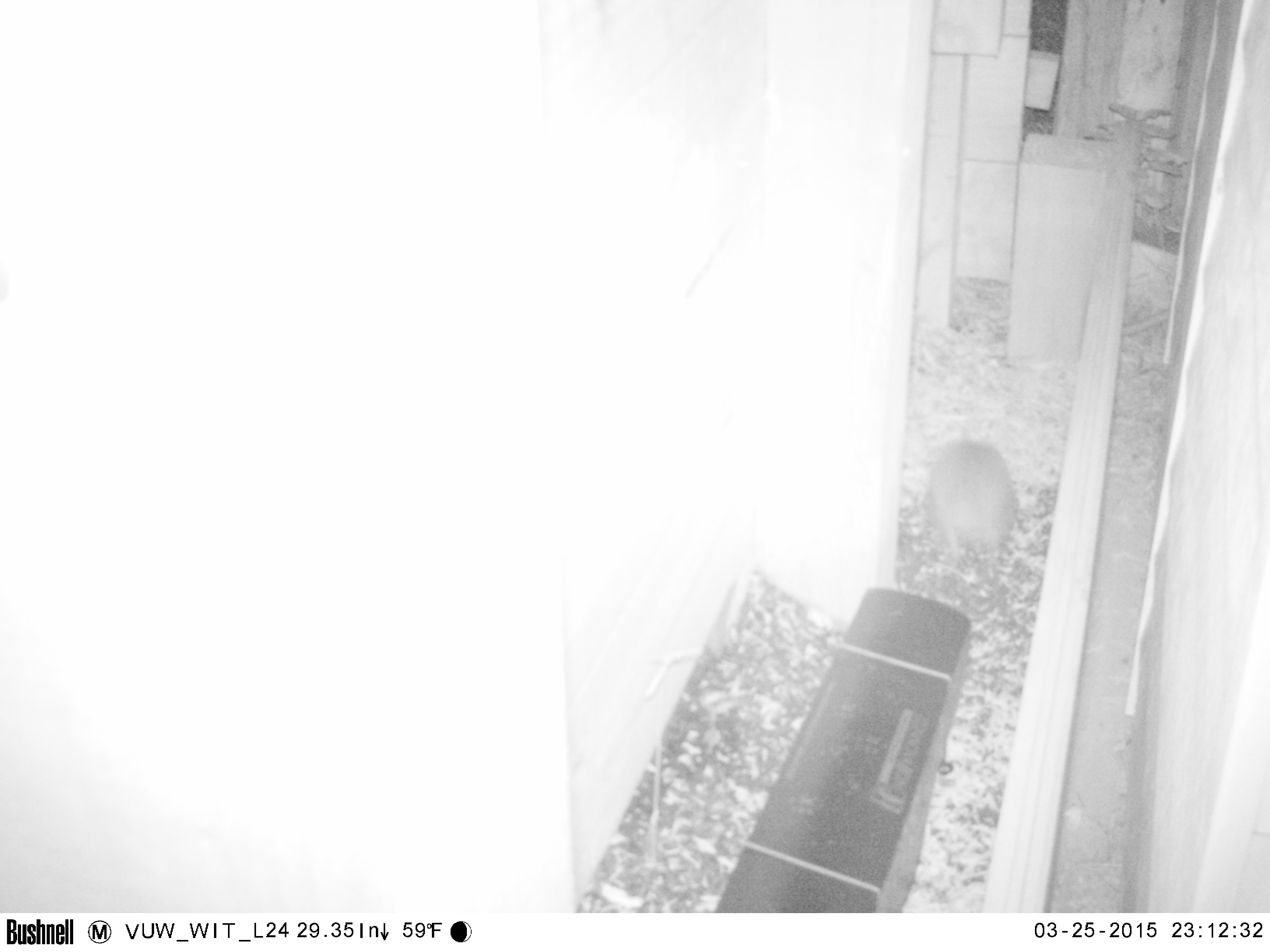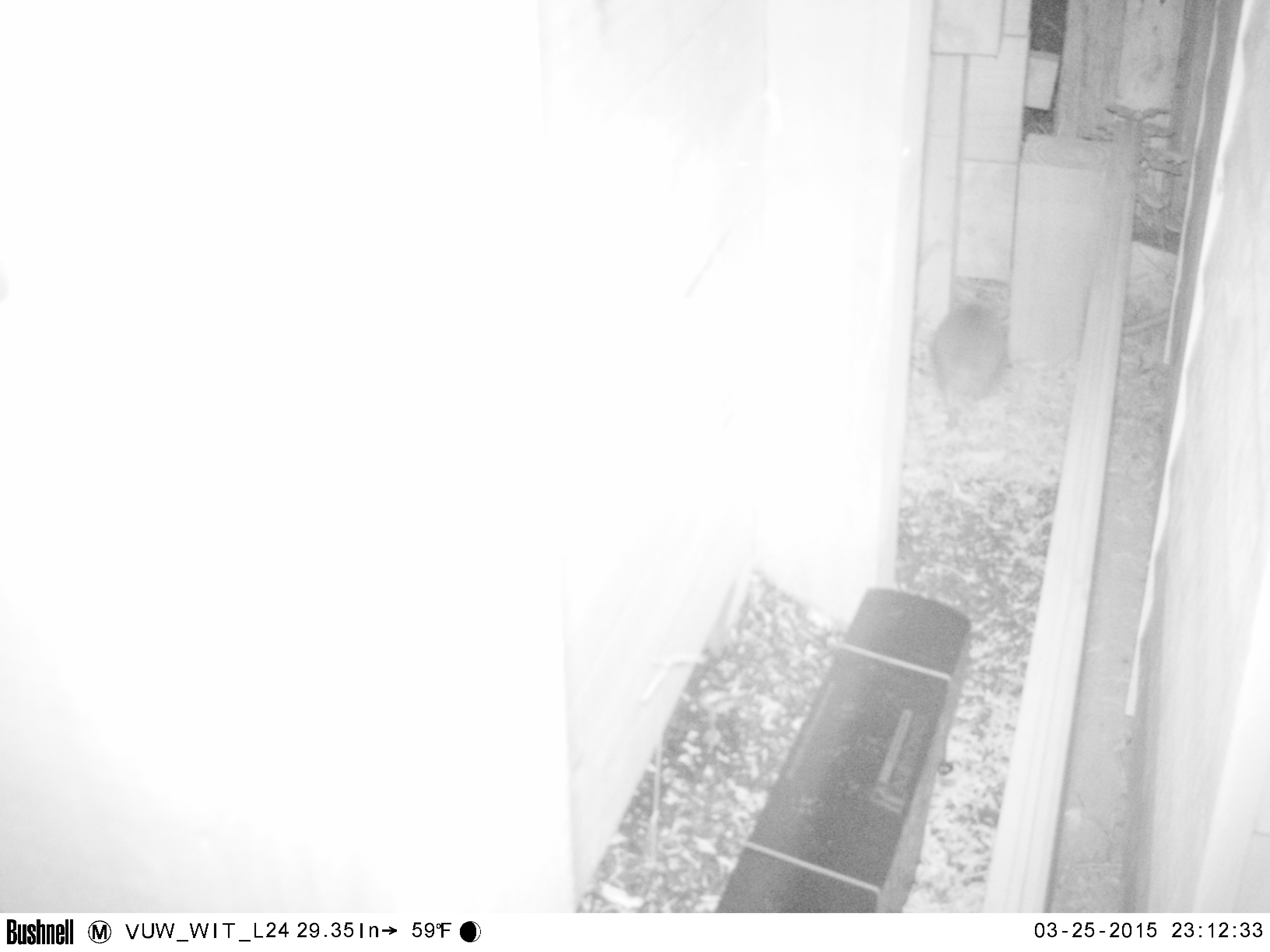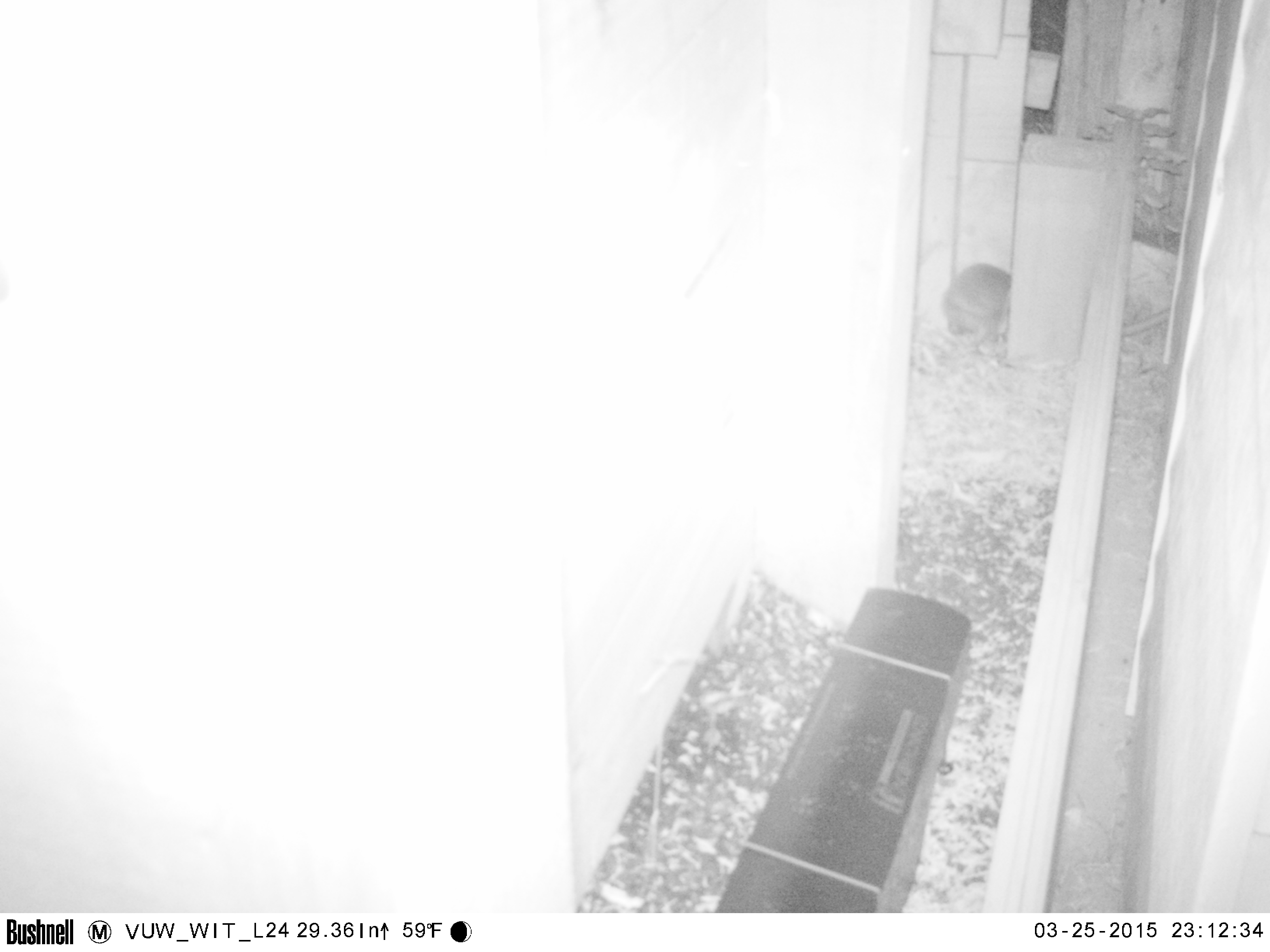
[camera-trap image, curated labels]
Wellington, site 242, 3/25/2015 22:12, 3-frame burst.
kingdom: Animalia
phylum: Chordata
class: Mammalia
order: Eulipotyphla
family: Erinaceidae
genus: Erinaceus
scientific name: Erinaceus europaeus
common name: hedgehog